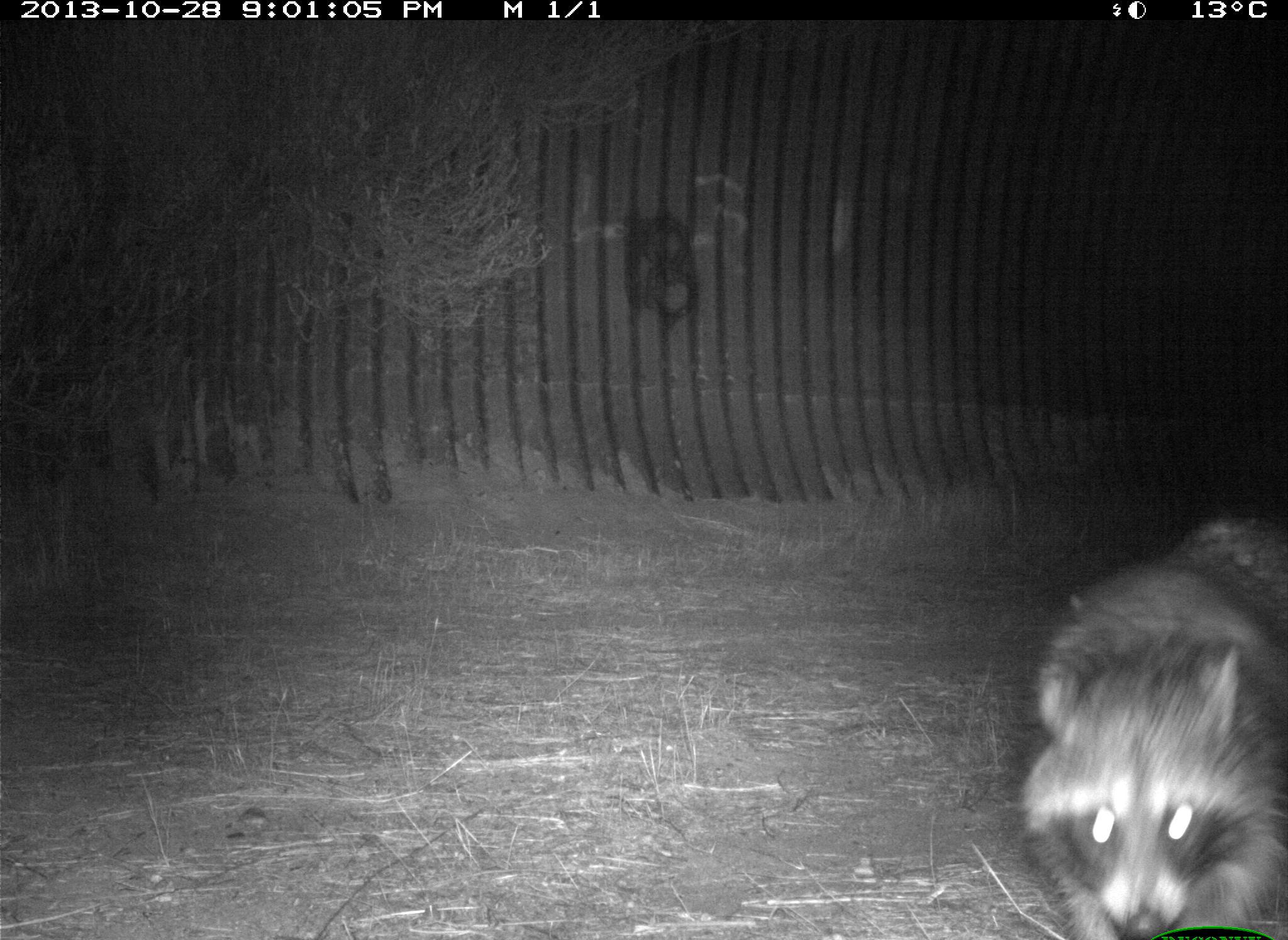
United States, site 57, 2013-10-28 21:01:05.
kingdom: Animalia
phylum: Chordata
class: Mammalia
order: Carnivora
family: Procyonidae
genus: Procyon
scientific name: Procyon lotor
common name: raccoon